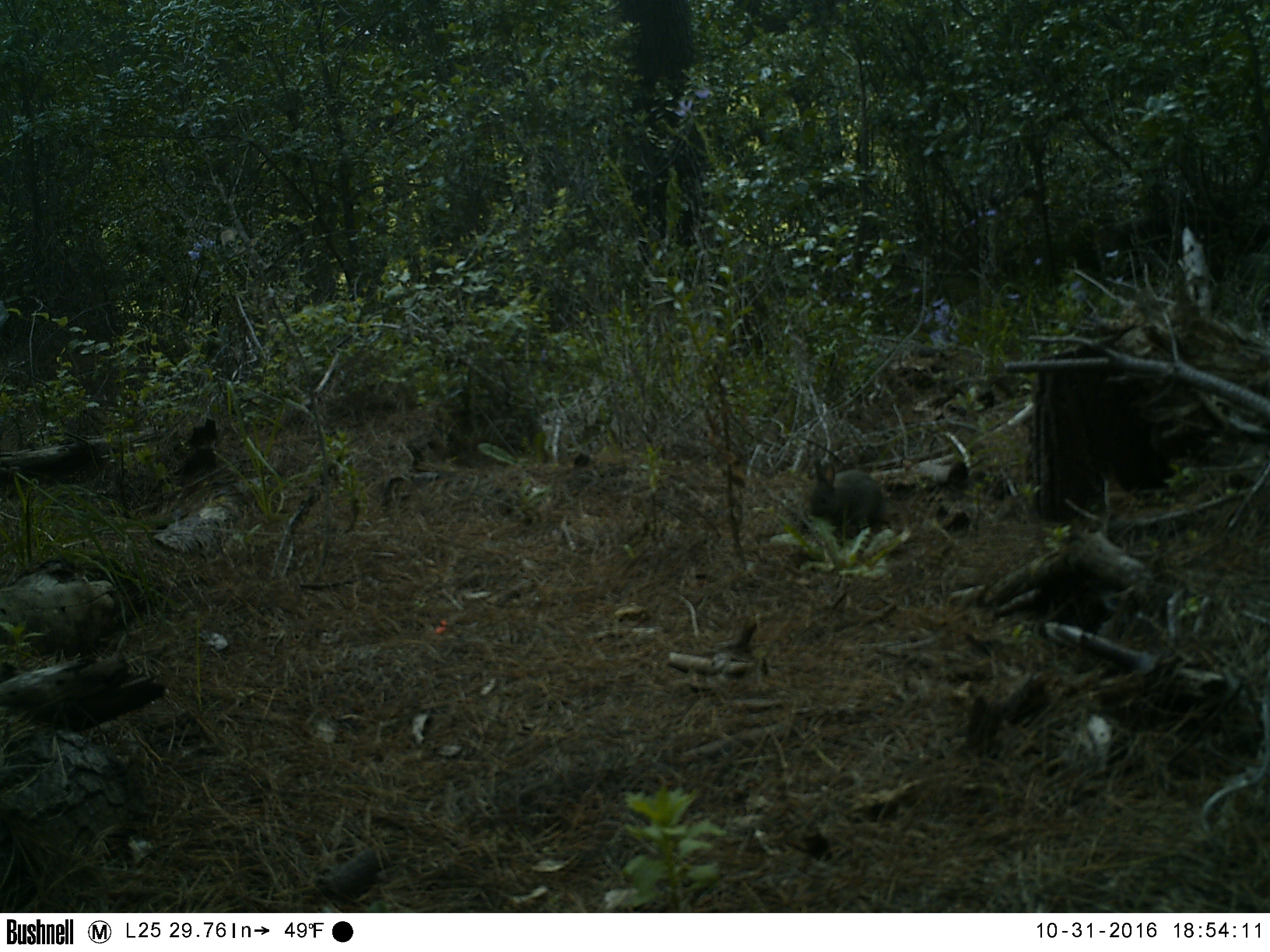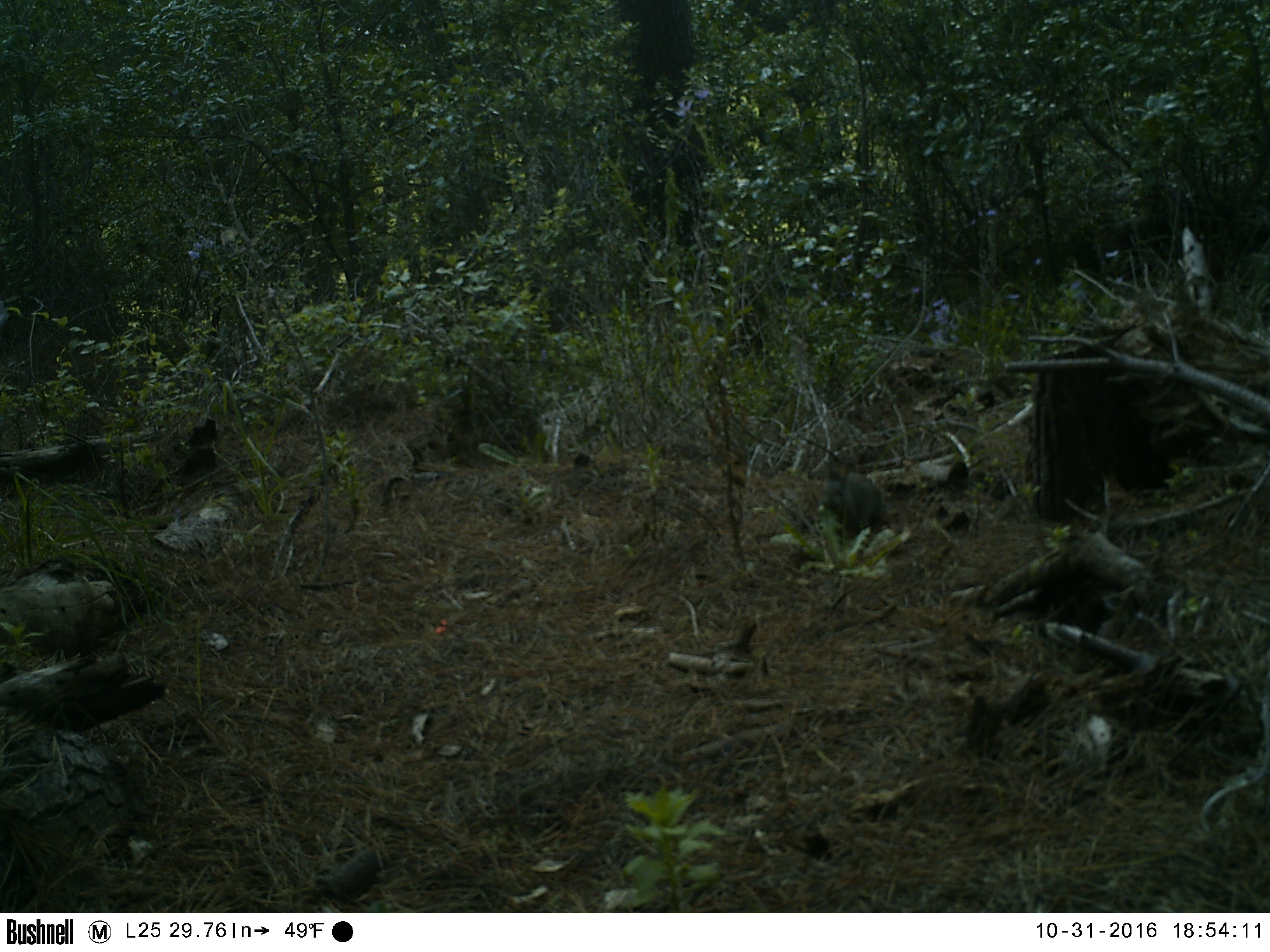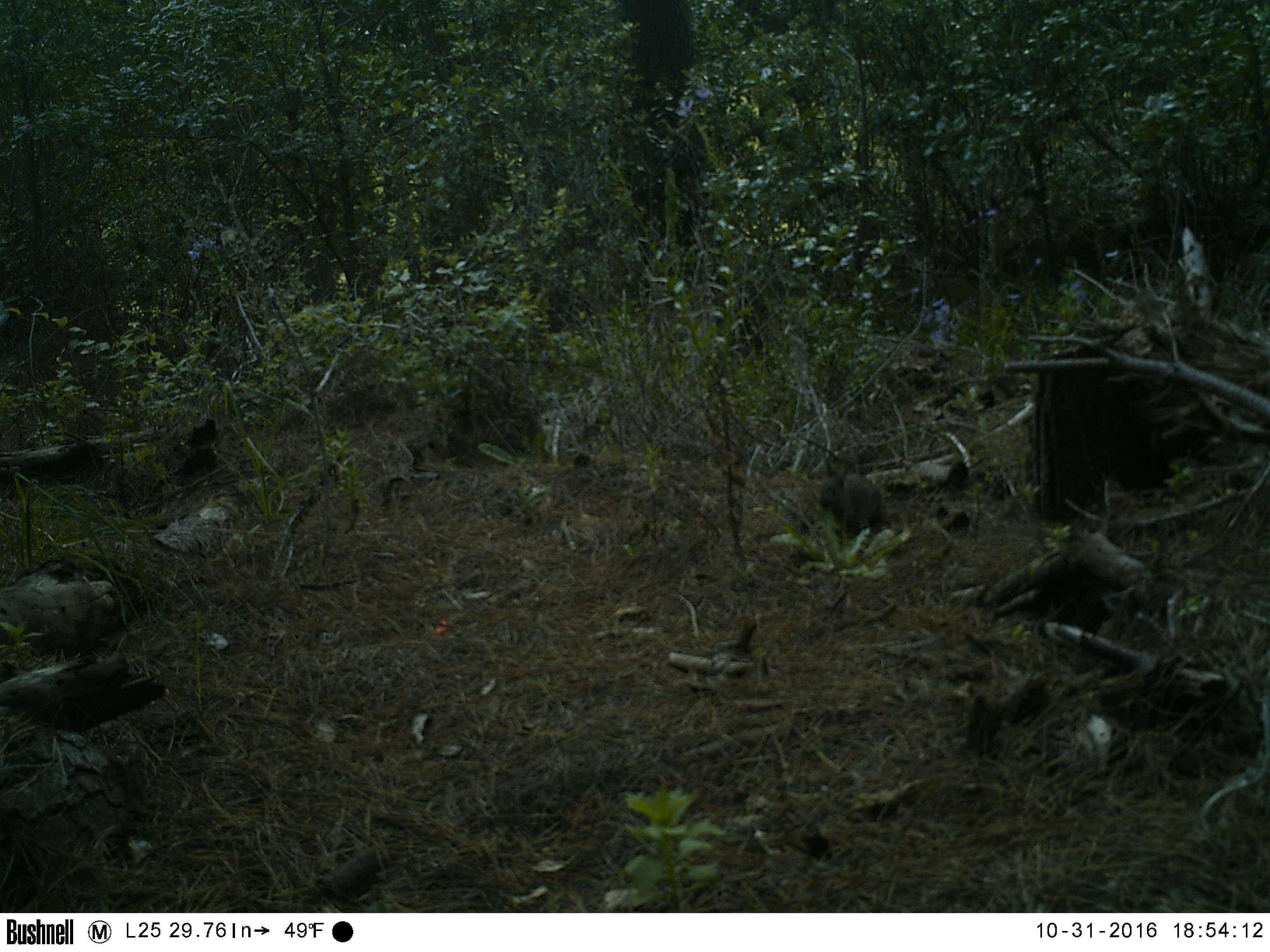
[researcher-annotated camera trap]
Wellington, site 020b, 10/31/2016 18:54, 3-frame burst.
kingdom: Animalia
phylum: Chordata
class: Mammalia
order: Lagomorpha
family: Leporidae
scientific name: Leporidae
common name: rabbit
Rabbit (Leporidae).